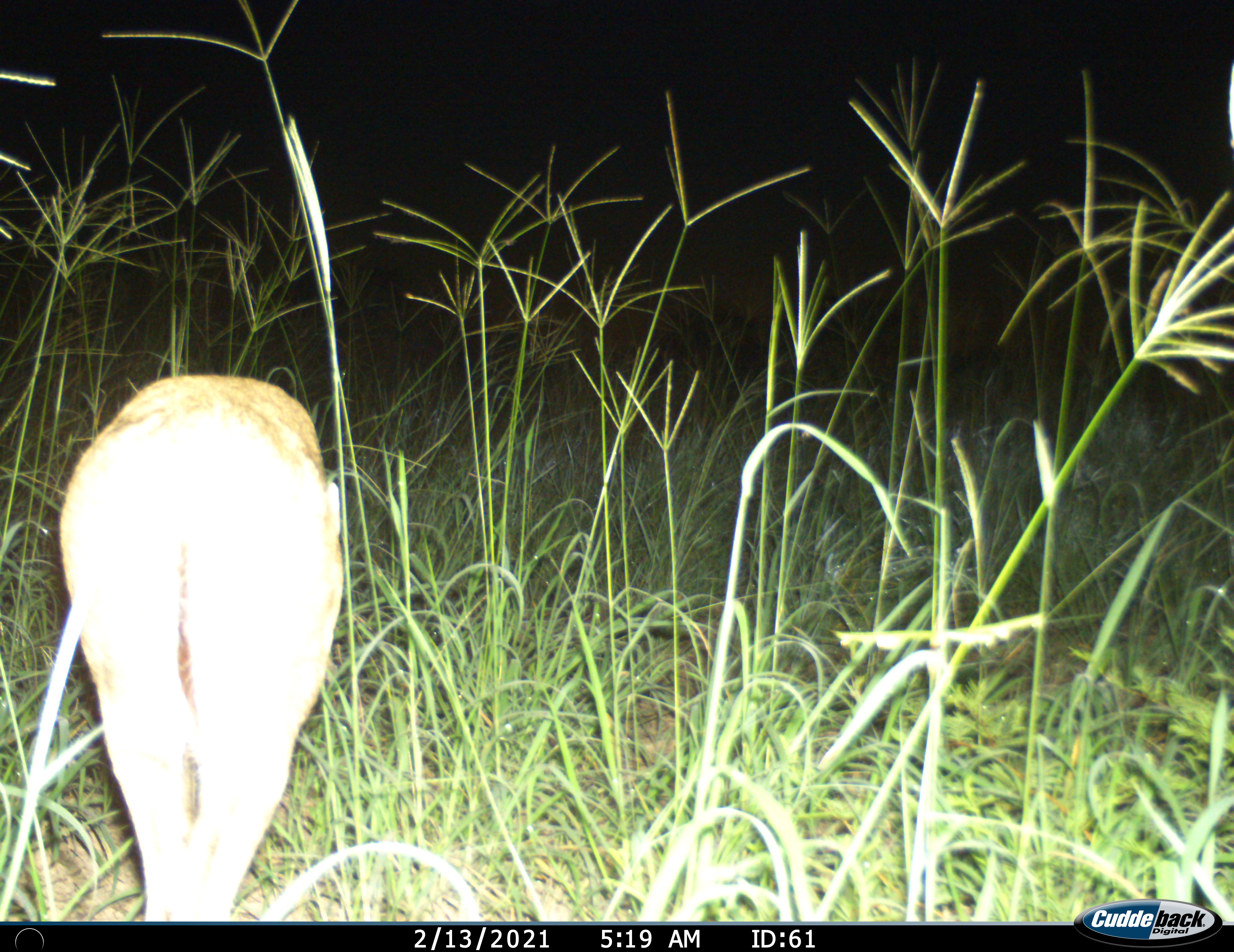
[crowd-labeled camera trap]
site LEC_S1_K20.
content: unidentified animal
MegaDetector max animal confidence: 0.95